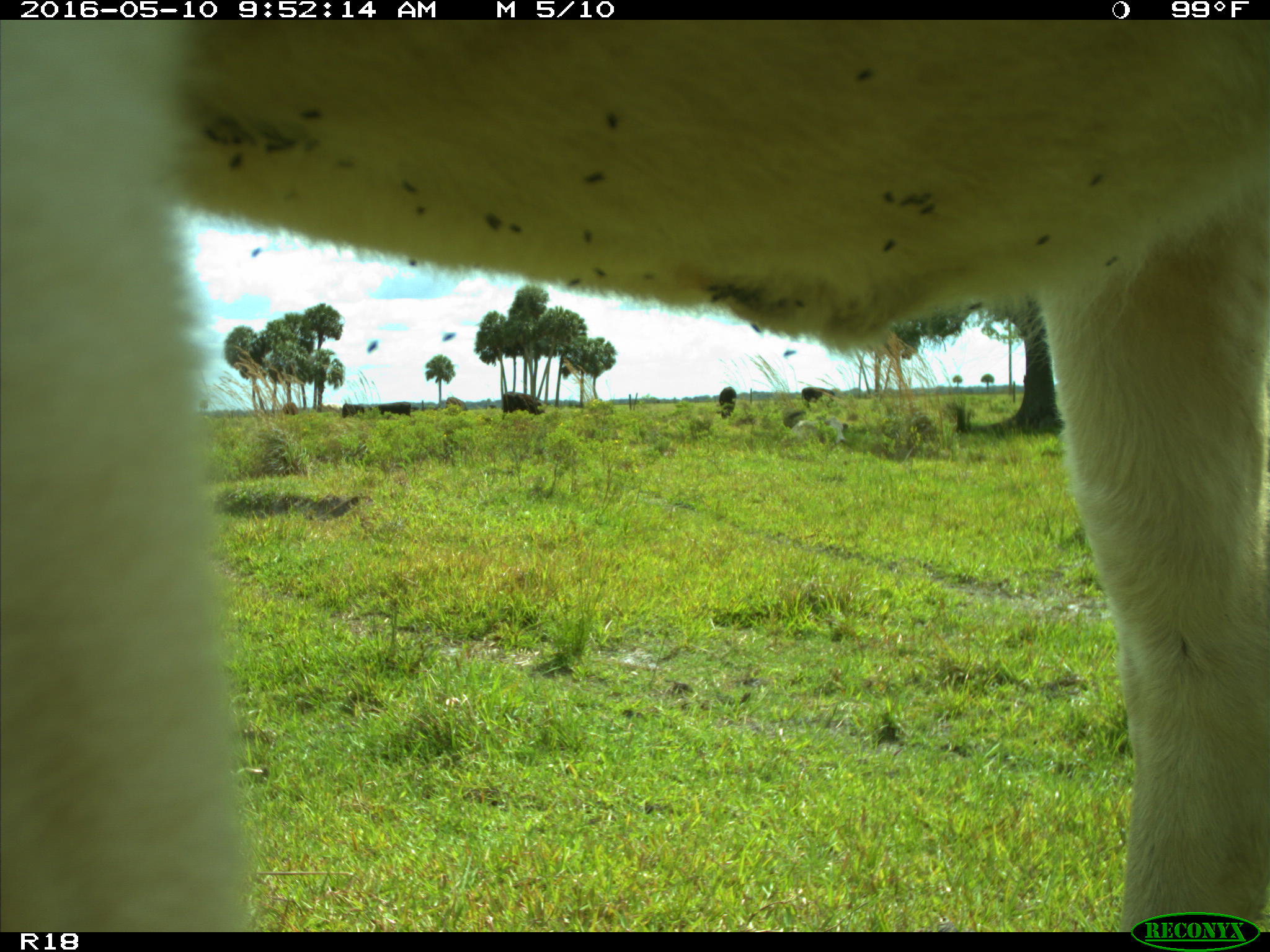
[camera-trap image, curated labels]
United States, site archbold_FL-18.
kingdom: Animalia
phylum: Chordata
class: Mammalia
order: Artiodactyla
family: Bovidae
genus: Bos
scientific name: Bos taurus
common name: domestic cow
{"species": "Bos taurus (domestic cow)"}